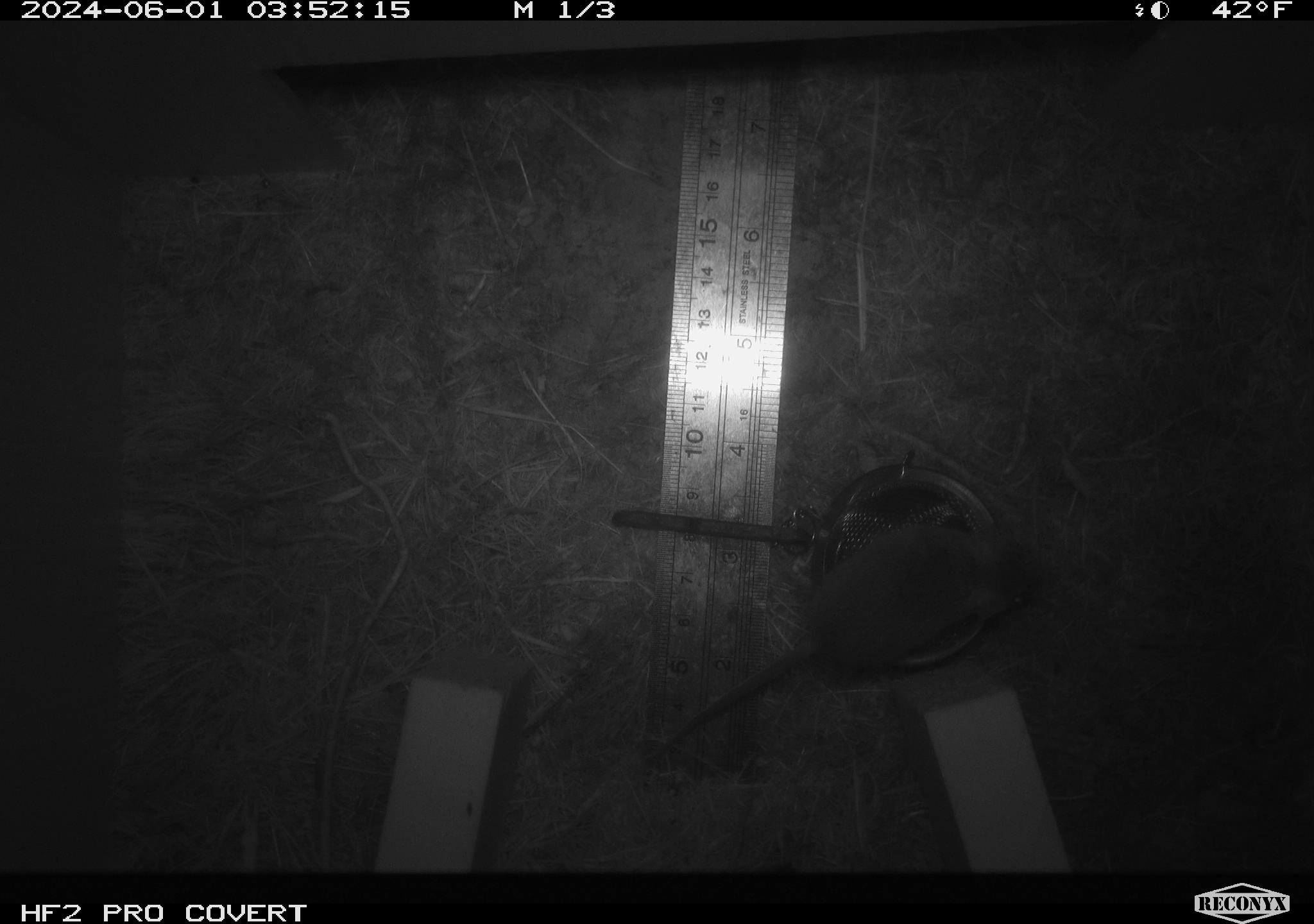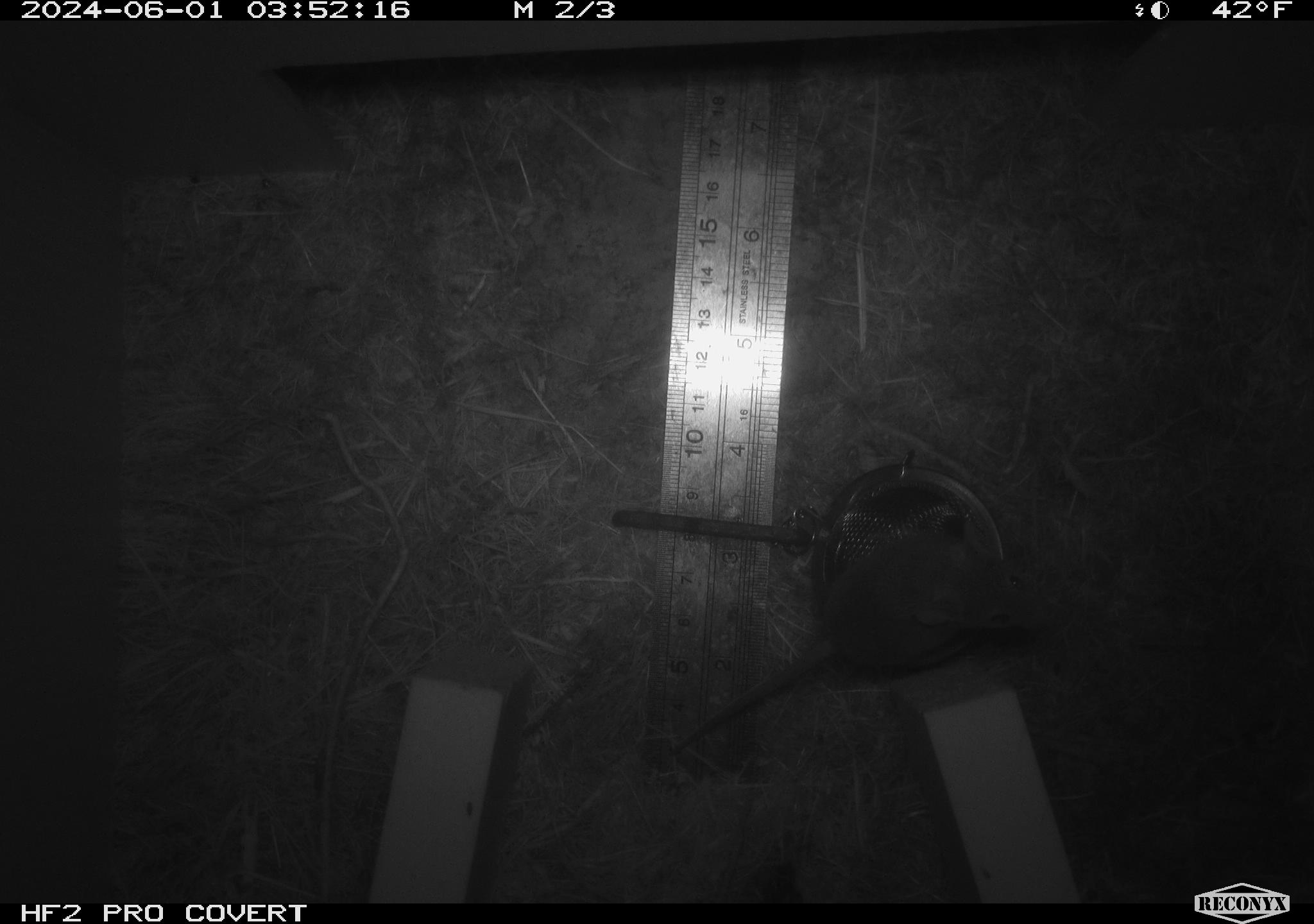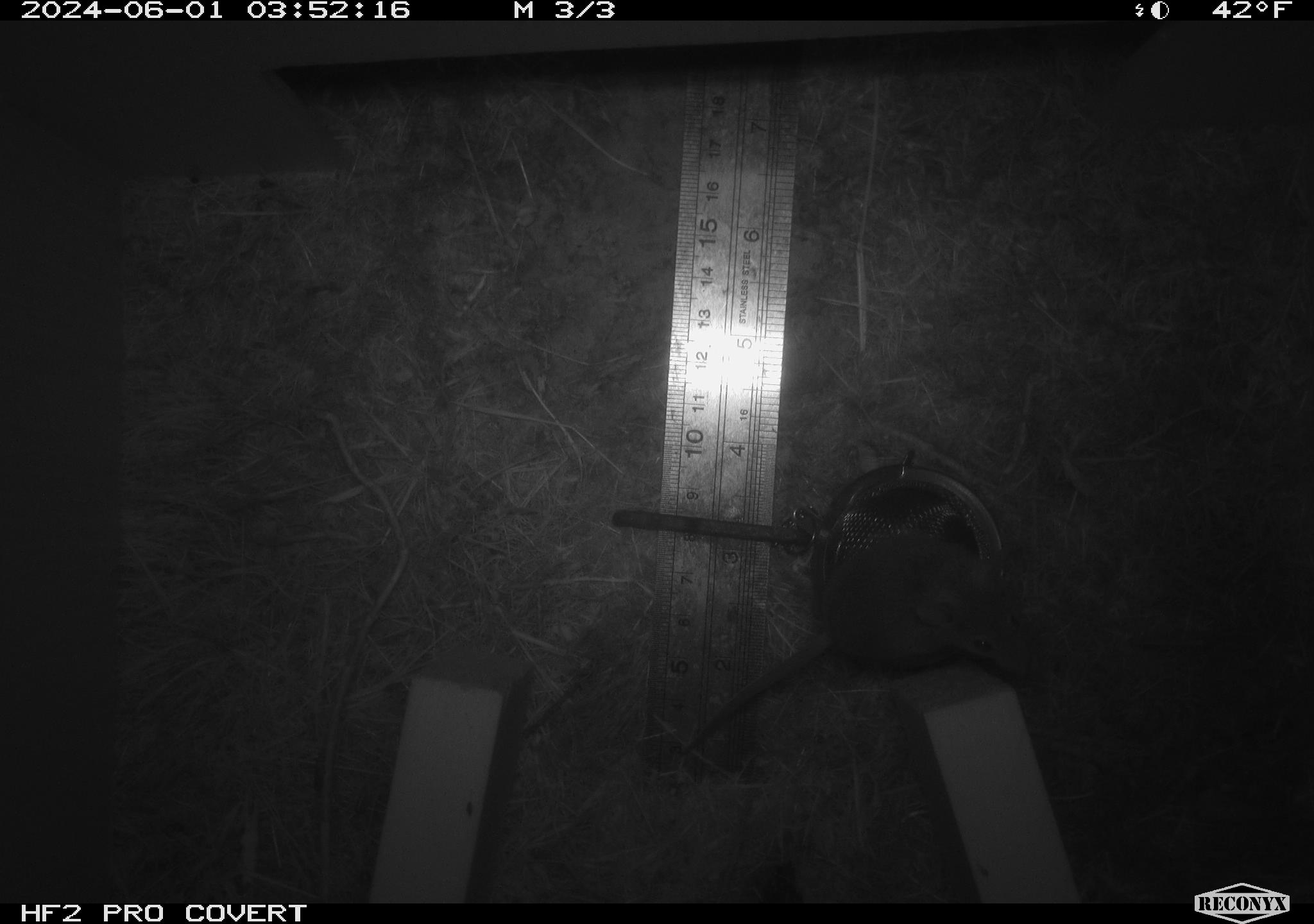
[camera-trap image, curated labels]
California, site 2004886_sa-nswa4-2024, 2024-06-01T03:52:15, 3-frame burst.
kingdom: Animalia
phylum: Chordata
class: Mammalia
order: Rodentia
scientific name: Rodentia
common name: rodent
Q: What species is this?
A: Rodent (Rodentia).